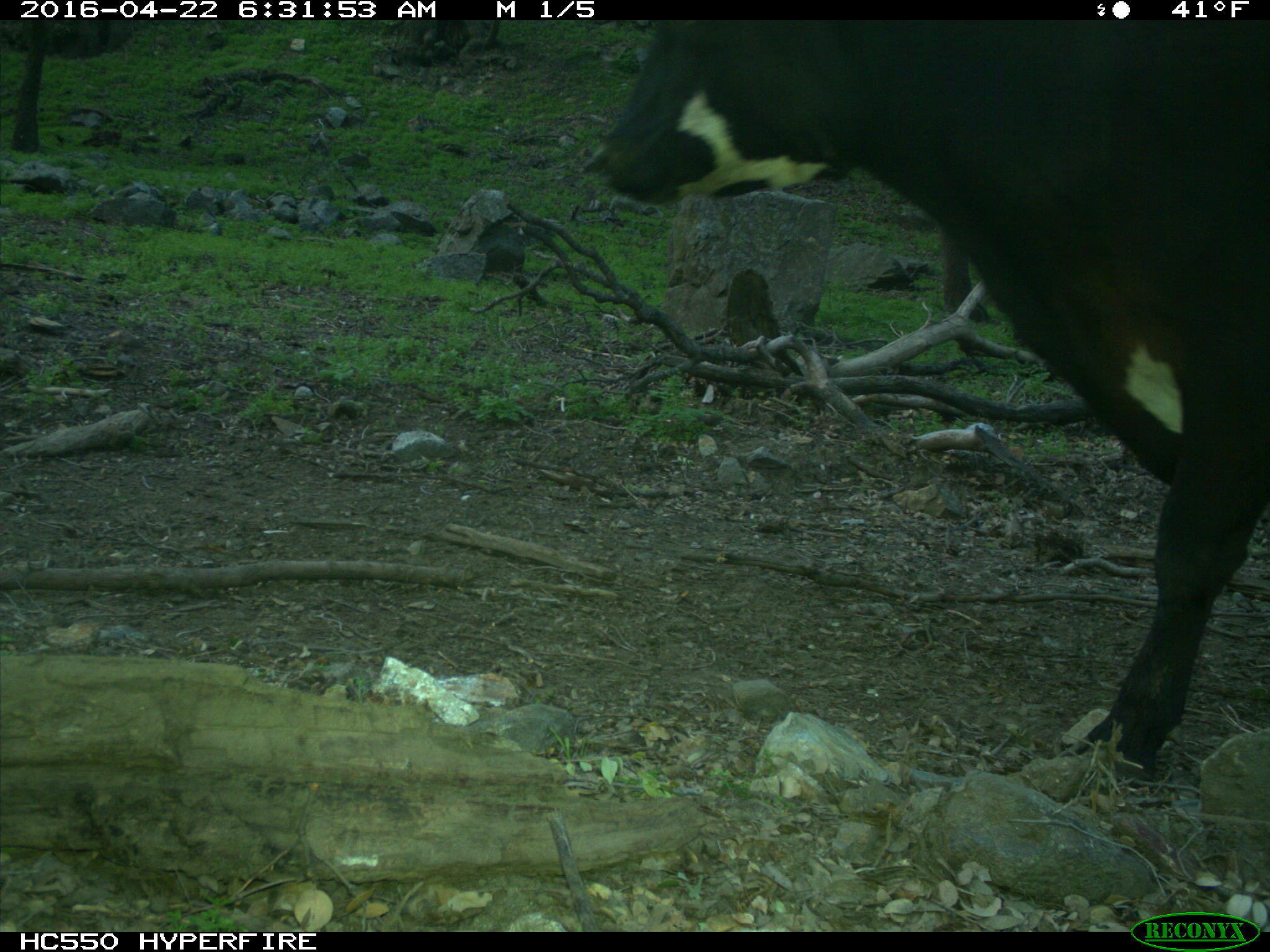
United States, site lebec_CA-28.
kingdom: Animalia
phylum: Chordata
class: Mammalia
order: Artiodactyla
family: Bovidae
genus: Bos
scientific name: Bos taurus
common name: domestic cow